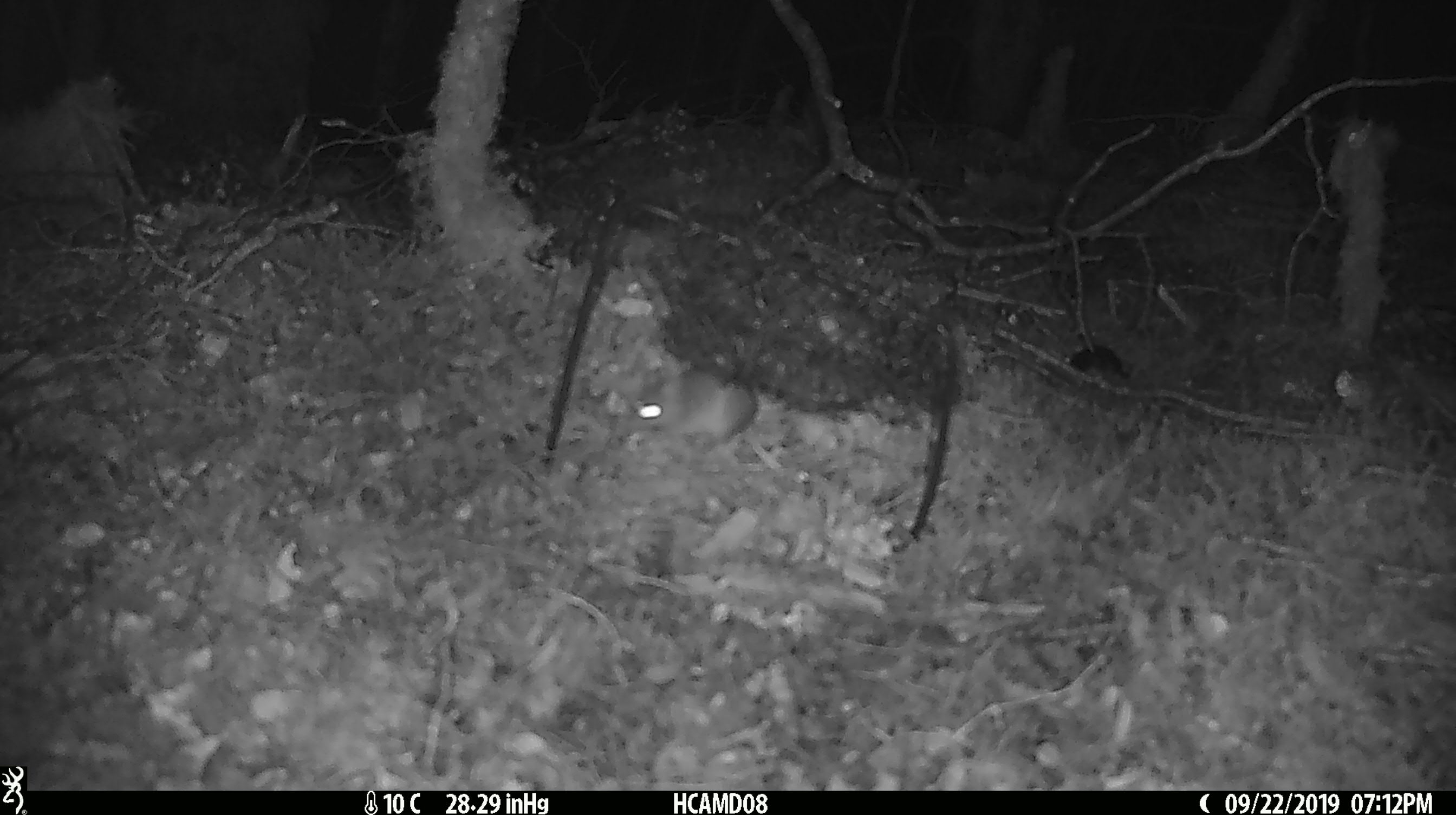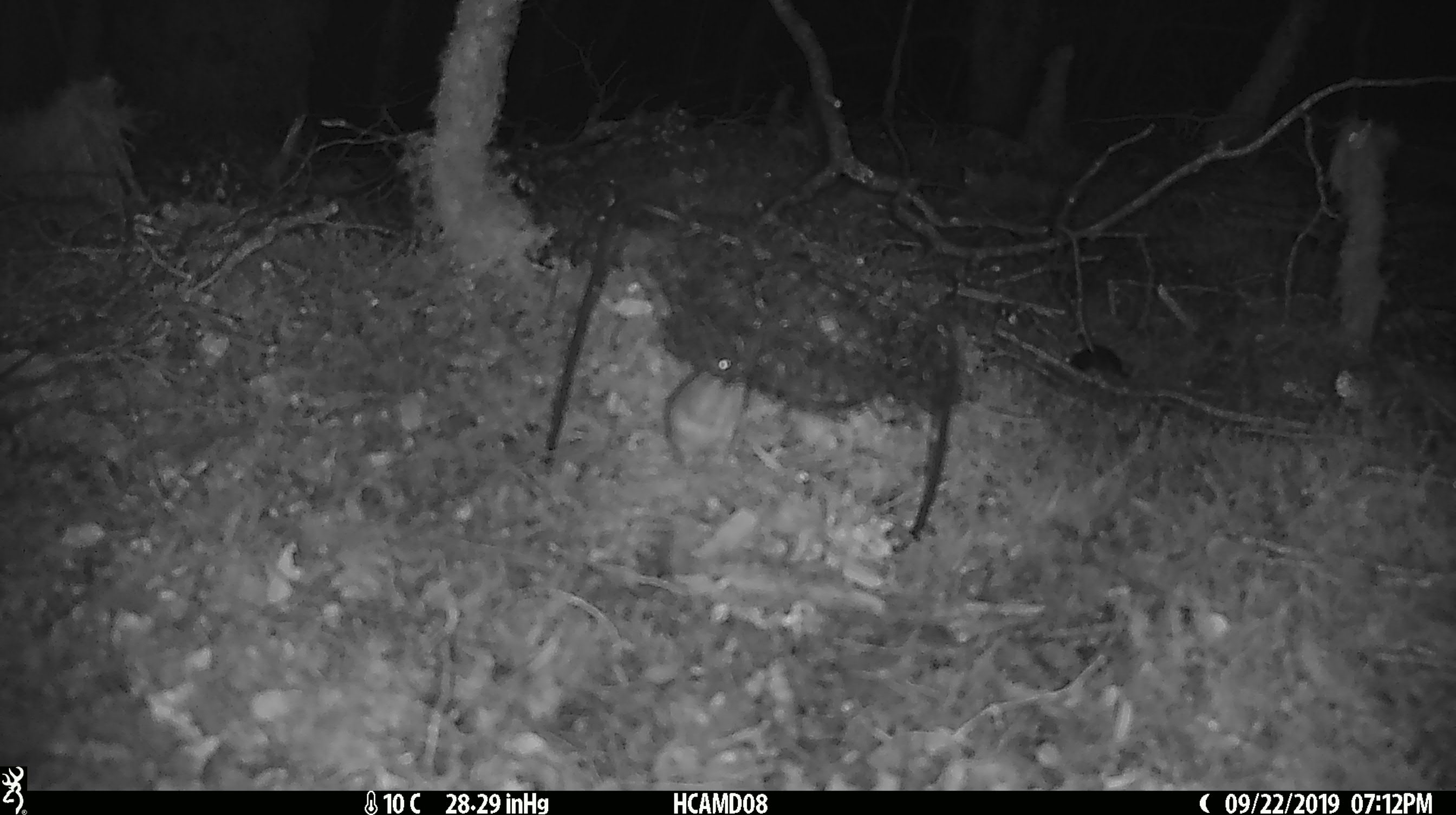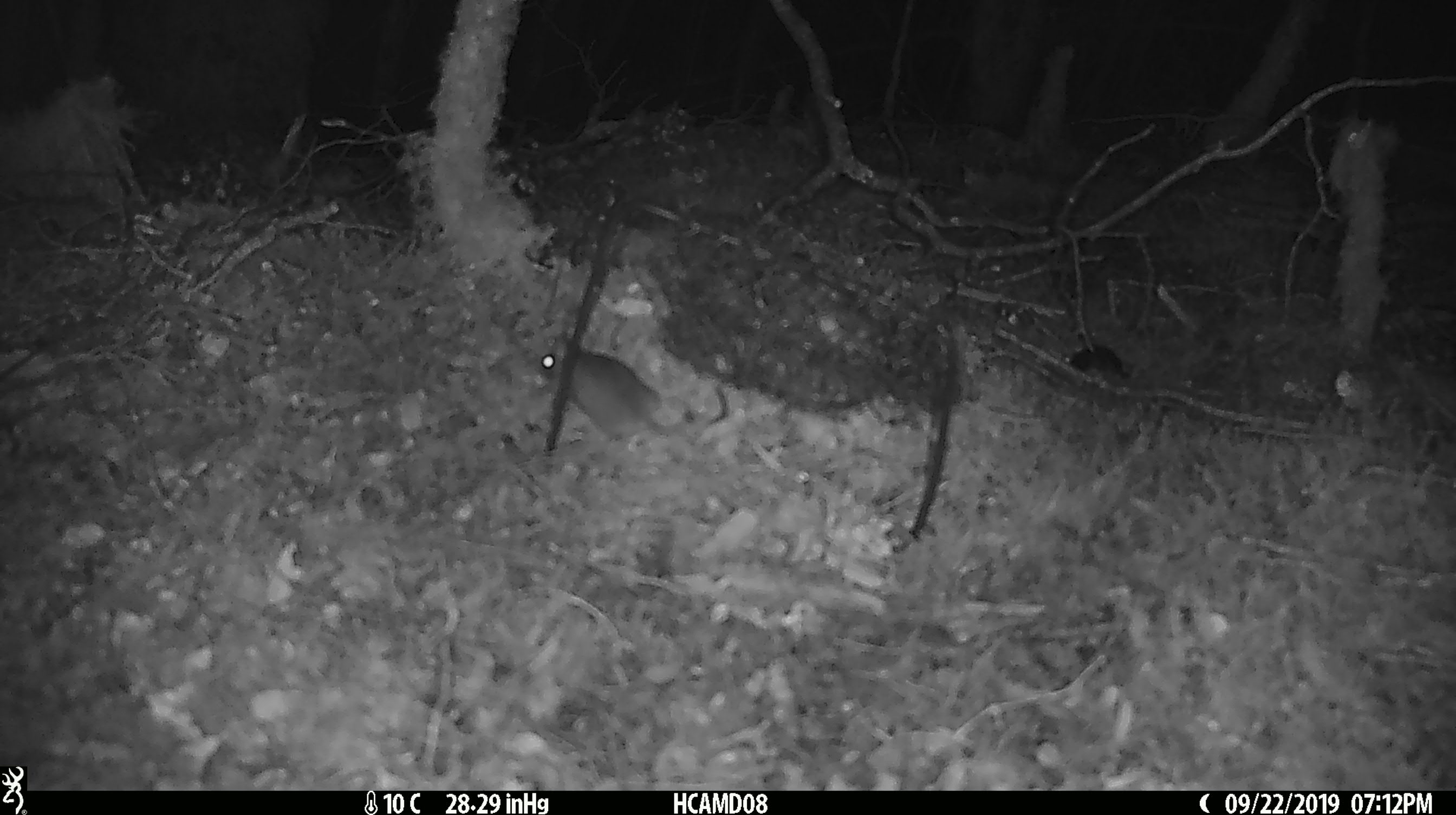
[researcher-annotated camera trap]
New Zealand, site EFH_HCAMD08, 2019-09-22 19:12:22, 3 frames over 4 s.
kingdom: Animalia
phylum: Chordata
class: Mammalia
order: Rodentia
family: Muridae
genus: Mus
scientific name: Mus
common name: mouse